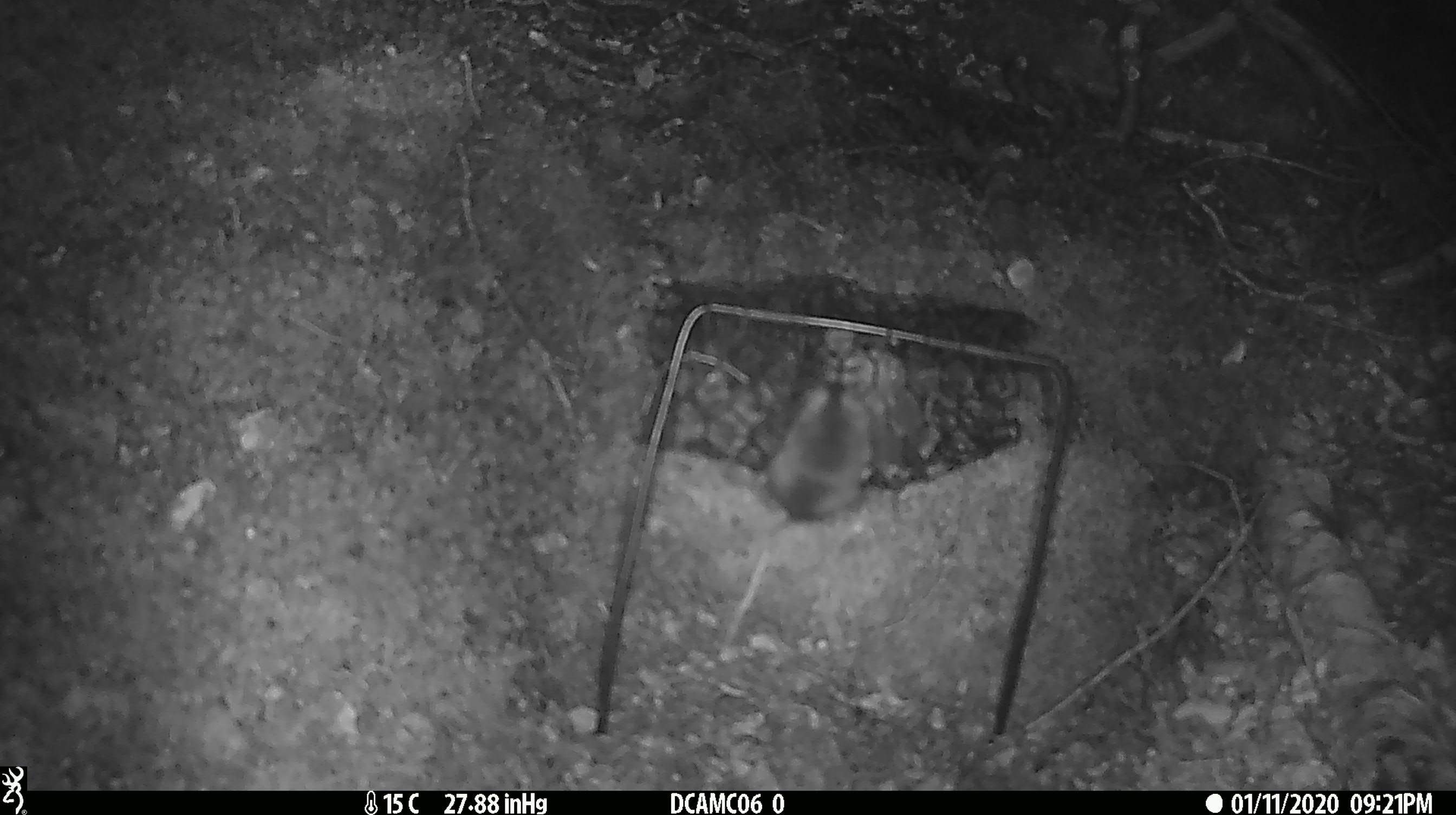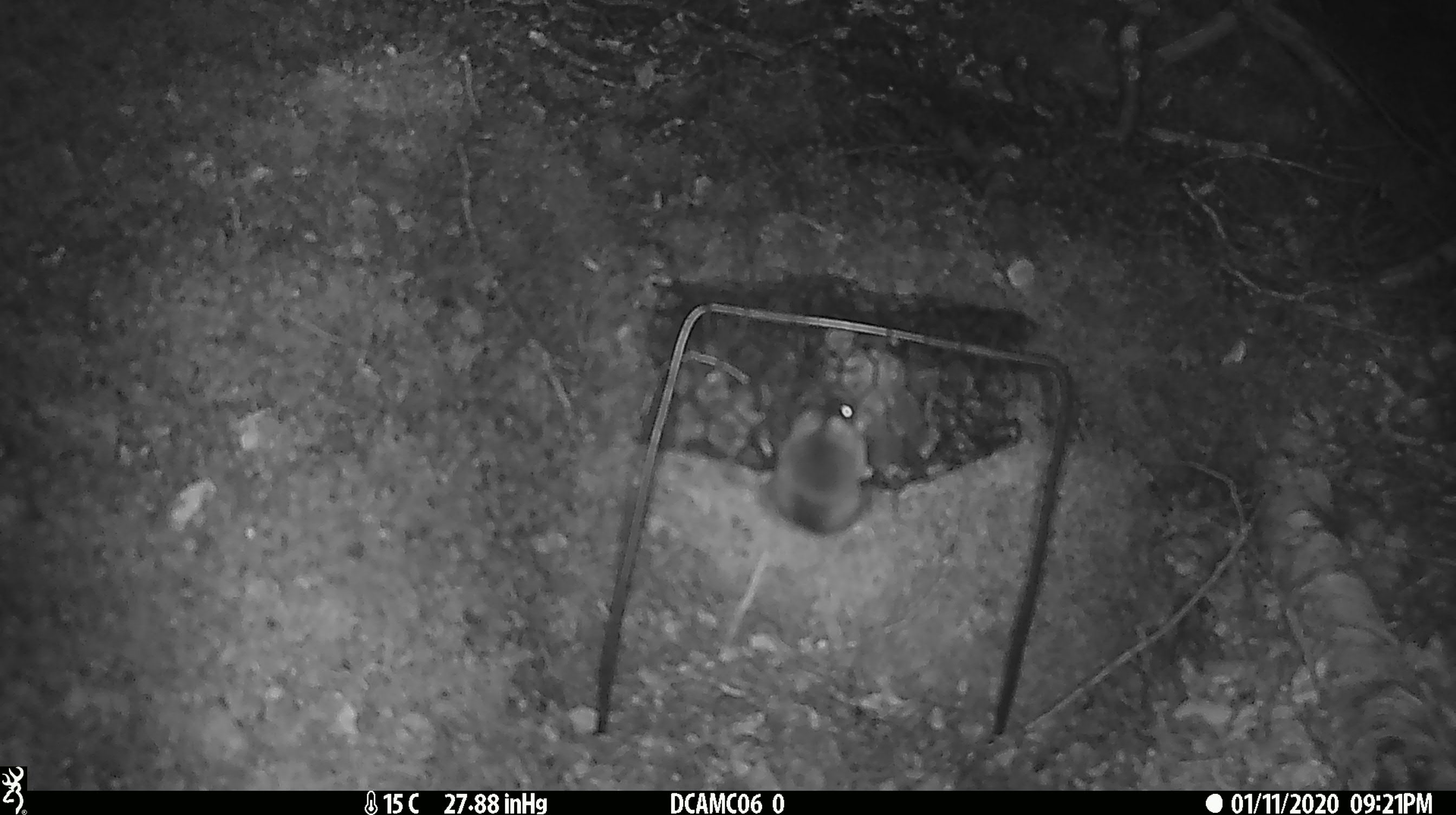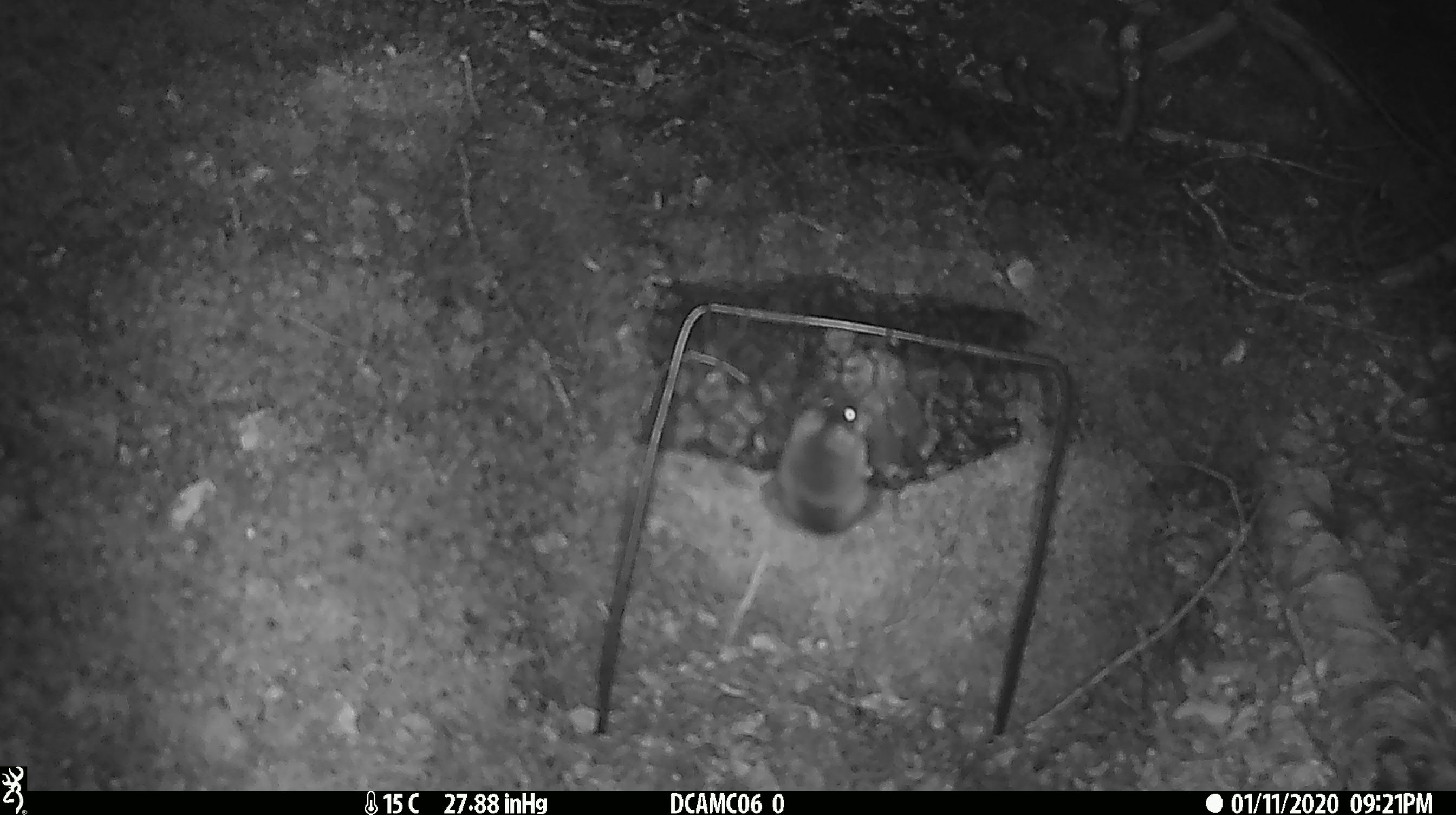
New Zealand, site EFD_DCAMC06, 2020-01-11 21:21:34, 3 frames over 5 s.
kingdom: Animalia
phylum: Chordata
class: Mammalia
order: Rodentia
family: Muridae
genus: Mus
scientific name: Mus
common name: mouse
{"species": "mouse (Mus)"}